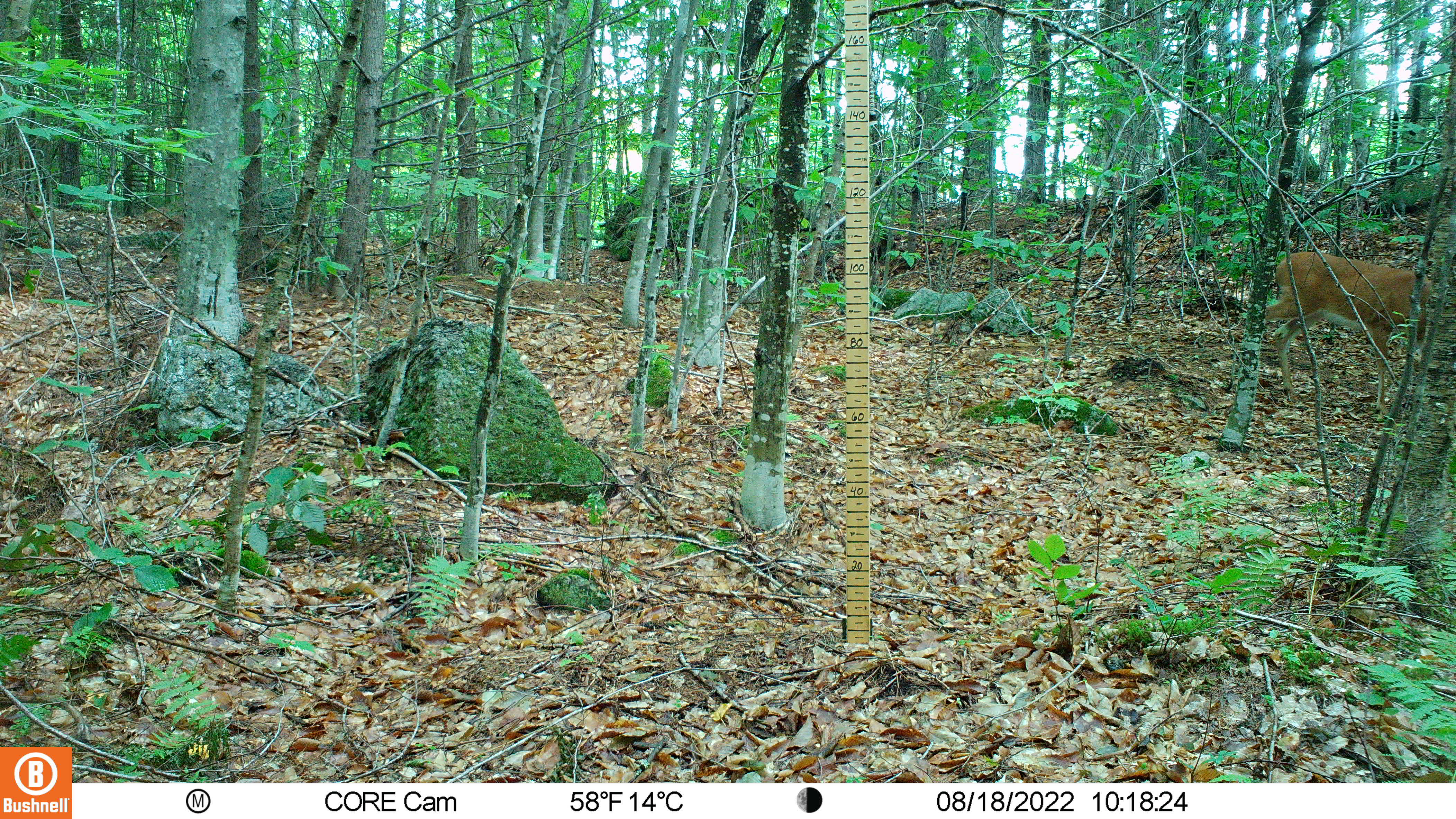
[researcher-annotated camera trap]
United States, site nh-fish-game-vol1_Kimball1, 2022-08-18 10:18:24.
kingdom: Animalia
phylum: Chordata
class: Mammalia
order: Artiodactyla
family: Cervidae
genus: Odocoileus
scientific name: Odocoileus virginianus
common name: white-tailed deer